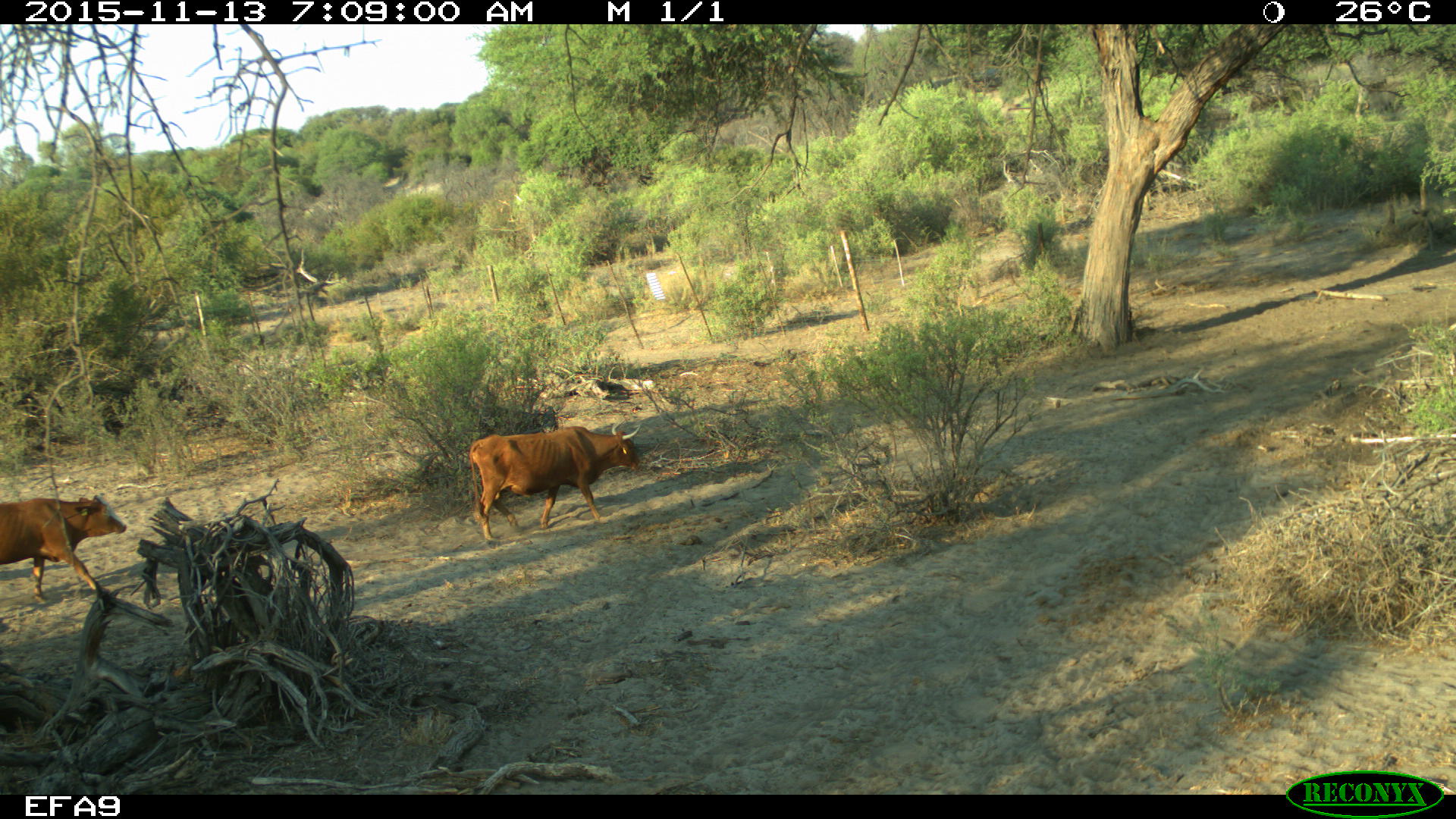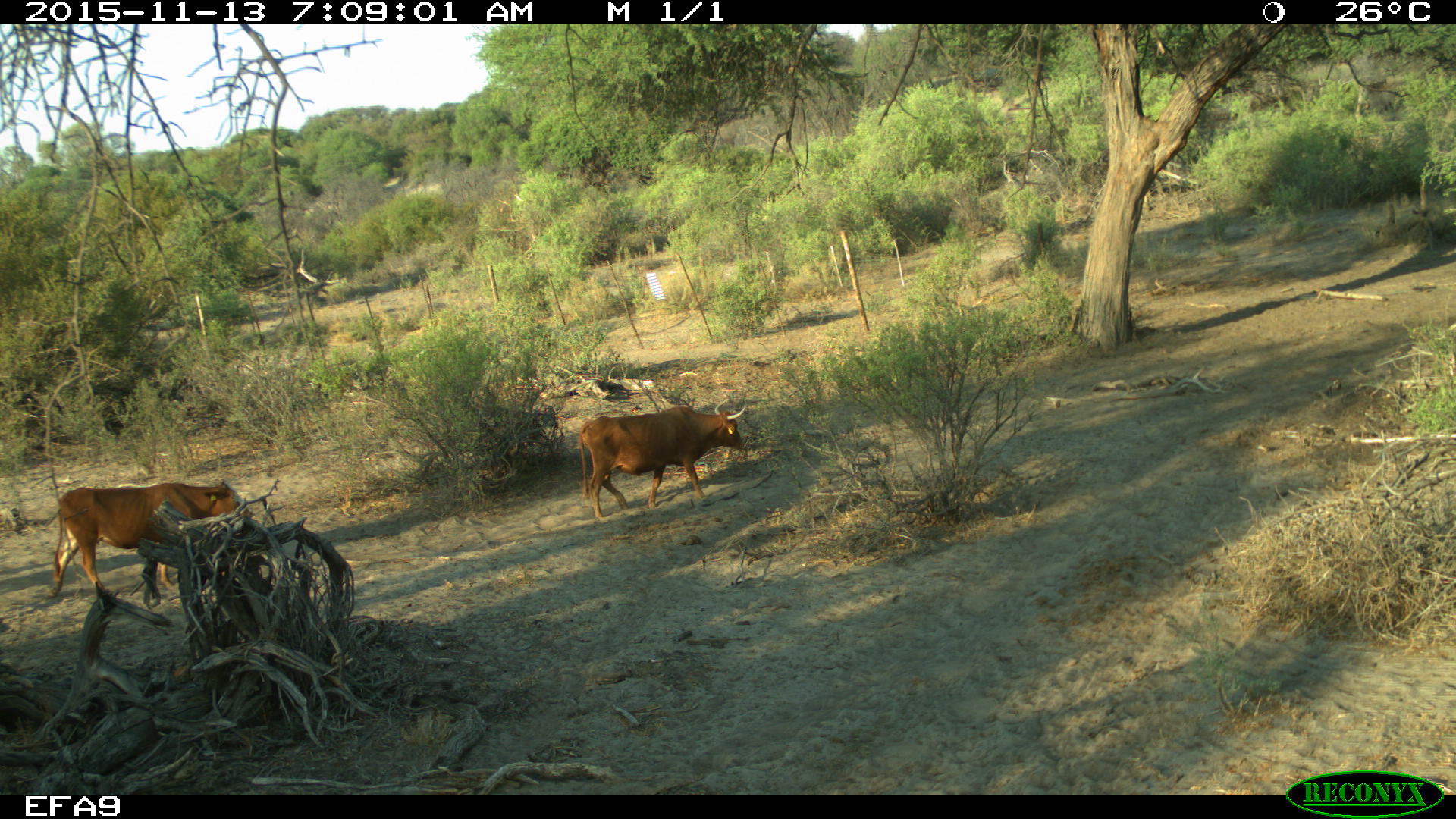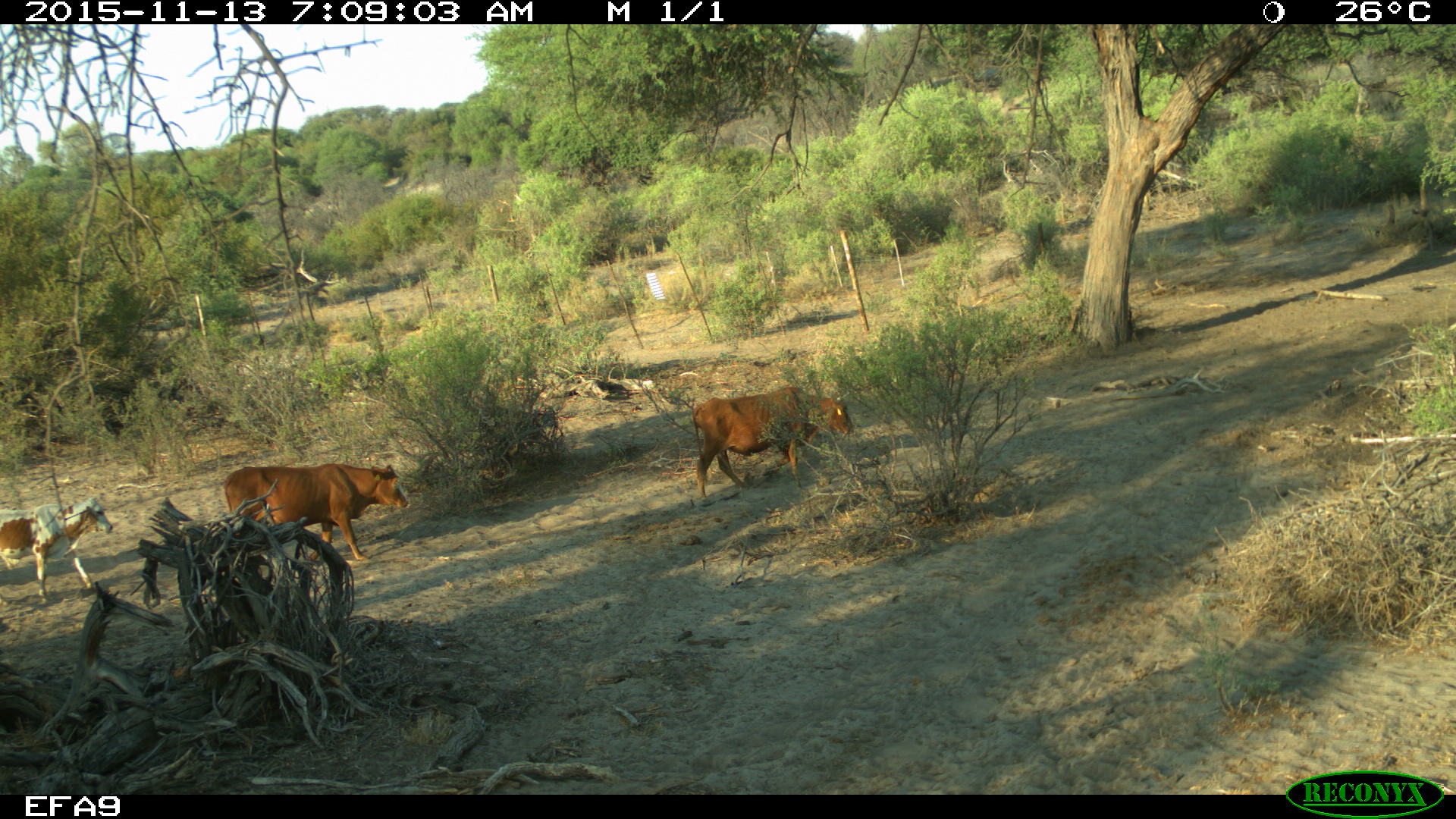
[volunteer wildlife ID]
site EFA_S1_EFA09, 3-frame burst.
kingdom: Animalia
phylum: Chordata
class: Mammalia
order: Artiodactyla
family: Bovidae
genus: Bos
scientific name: Bos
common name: cattle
Cattle (Bos), count 2. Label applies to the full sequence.